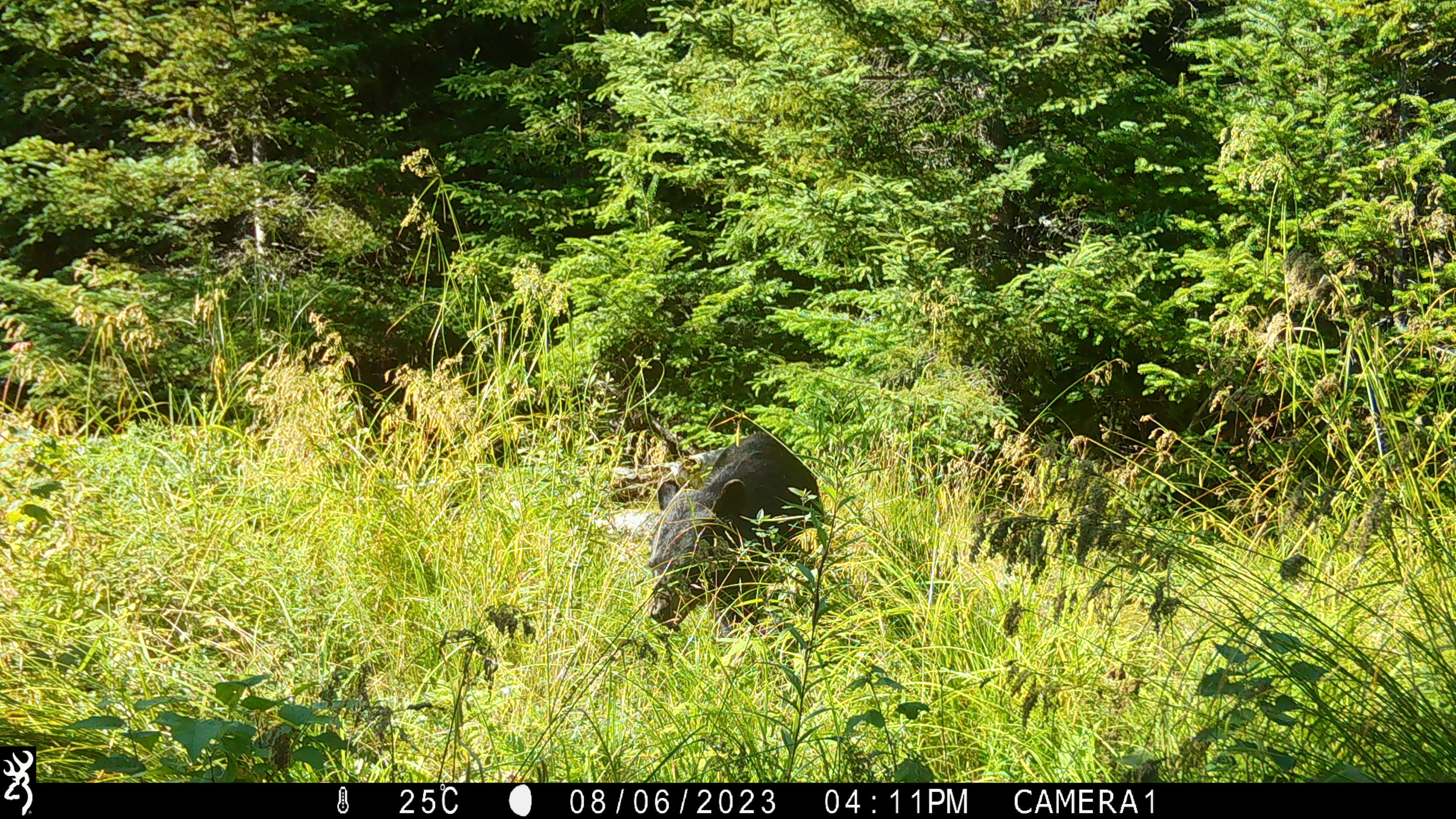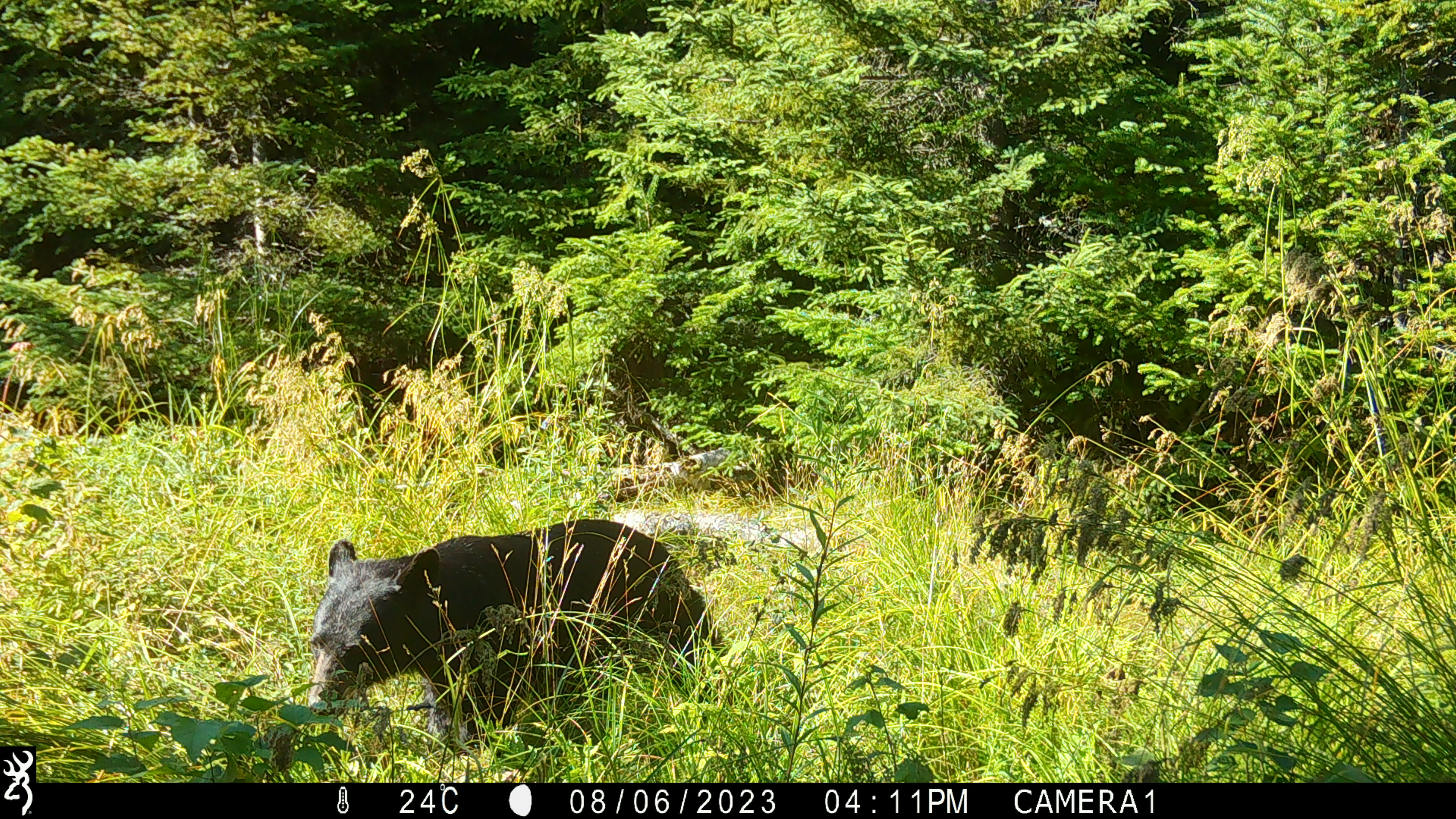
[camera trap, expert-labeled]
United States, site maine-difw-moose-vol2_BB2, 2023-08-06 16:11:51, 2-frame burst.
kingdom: Animalia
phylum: Chordata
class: Mammalia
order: Carnivora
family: Ursidae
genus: Ursus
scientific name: Ursus americanus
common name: black bear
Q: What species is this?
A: Black bear (Ursus americanus).